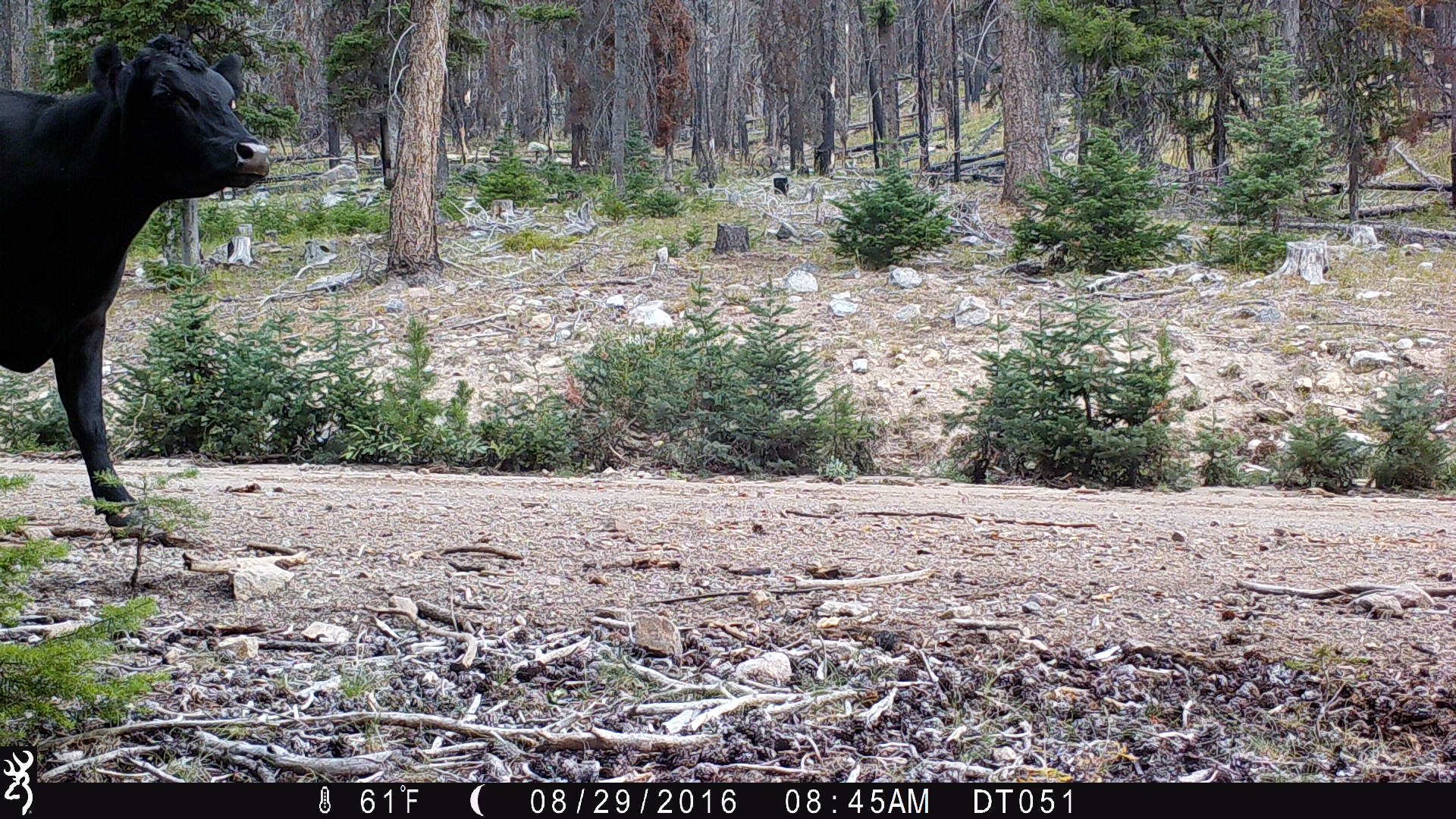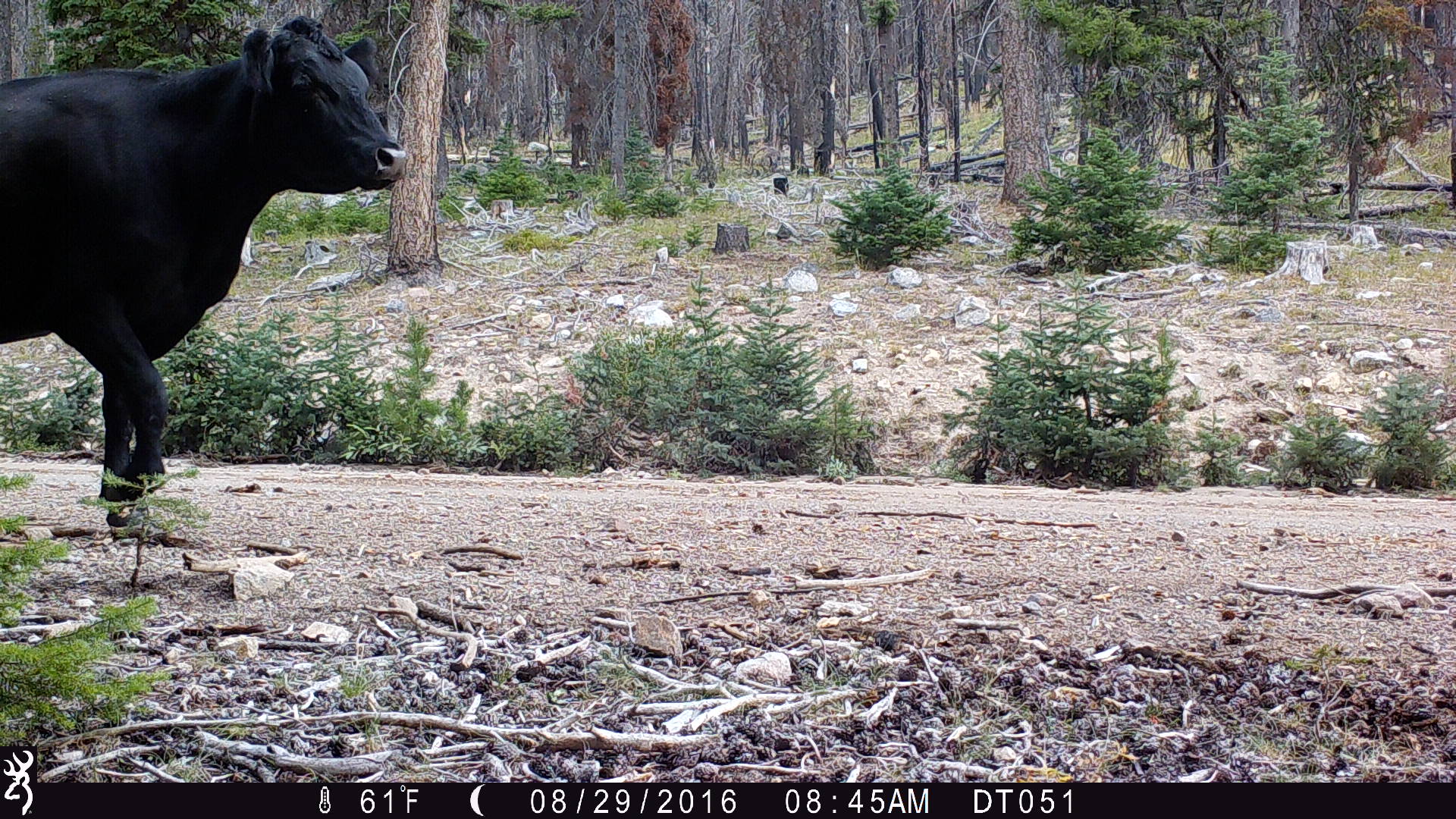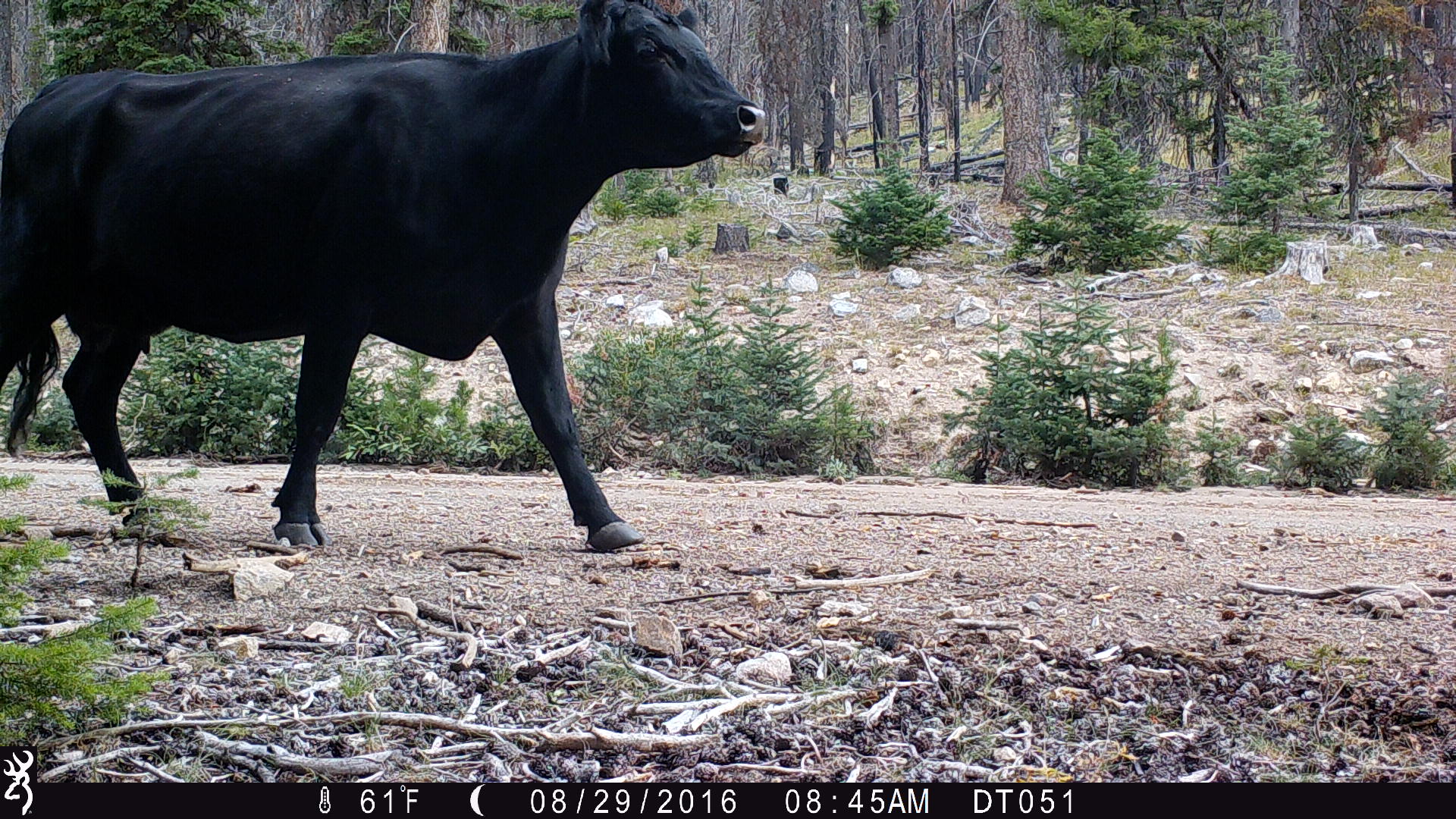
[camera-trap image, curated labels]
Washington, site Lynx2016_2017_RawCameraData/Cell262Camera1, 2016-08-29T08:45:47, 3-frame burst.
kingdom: Animalia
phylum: Chordata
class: Mammalia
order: Artiodactyla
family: Bovidae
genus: Bos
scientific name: Bos taurus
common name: domestic cattle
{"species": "domestic cattle (Bos taurus)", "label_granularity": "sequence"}